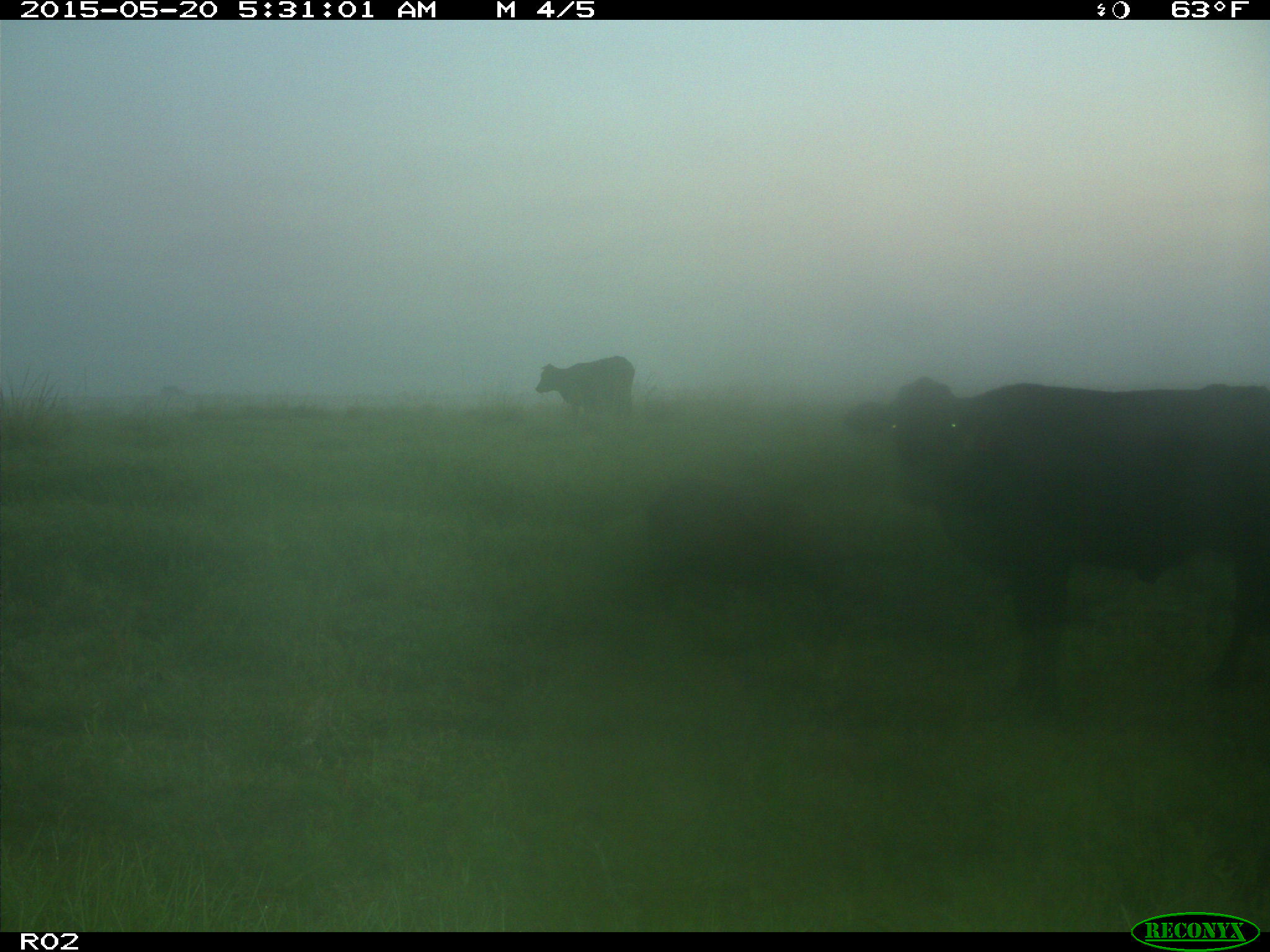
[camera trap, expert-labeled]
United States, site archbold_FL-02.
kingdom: Animalia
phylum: Chordata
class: Mammalia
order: Artiodactyla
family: Bovidae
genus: Bos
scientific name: Bos taurus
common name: domestic cow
Bos taurus (domestic cow).